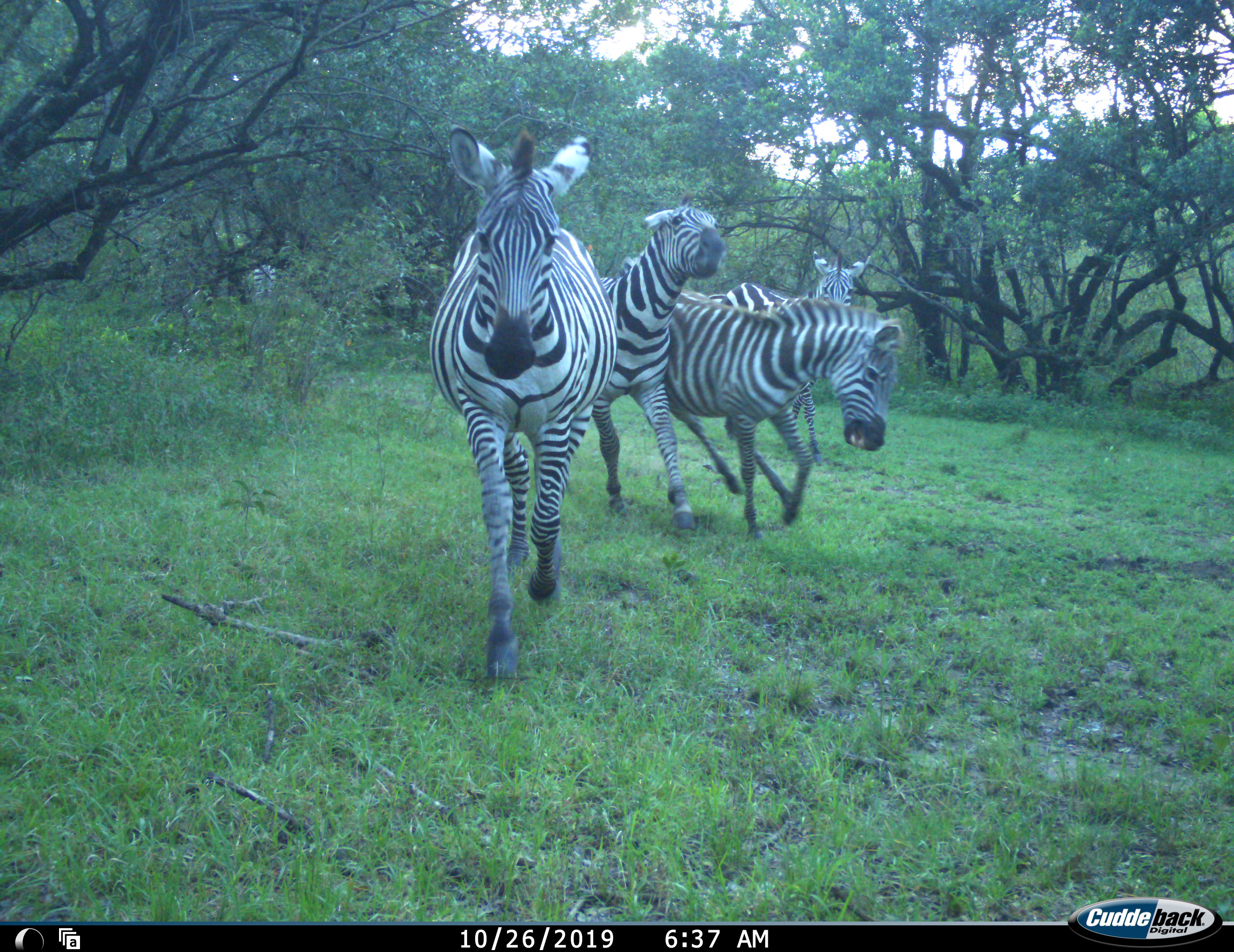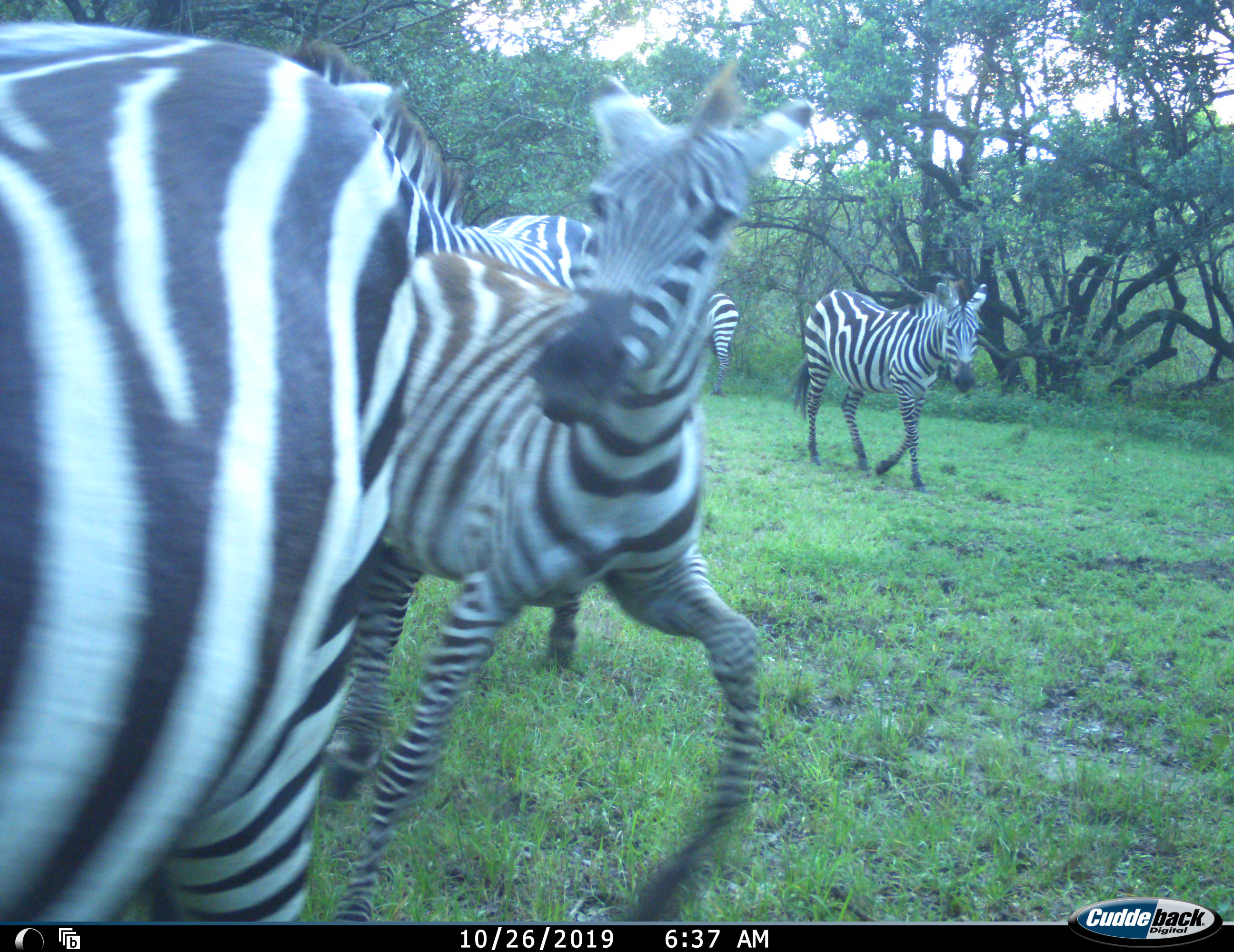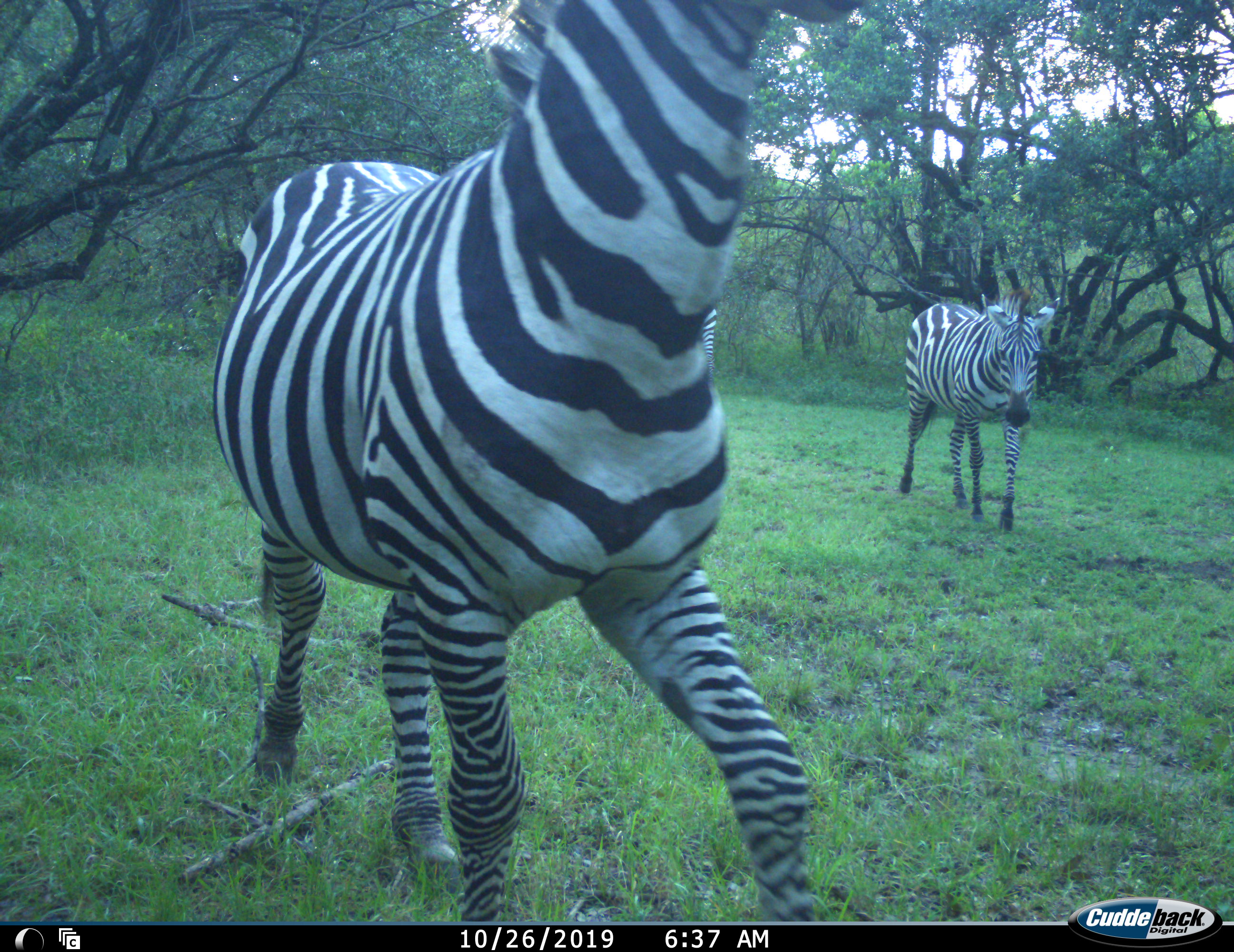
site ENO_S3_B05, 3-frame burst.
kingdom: Animalia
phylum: Chordata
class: Mammalia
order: Perissodactyla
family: Equidae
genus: Equus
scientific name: Equus quagga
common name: plains zebra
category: zebraplains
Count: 5.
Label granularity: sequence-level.